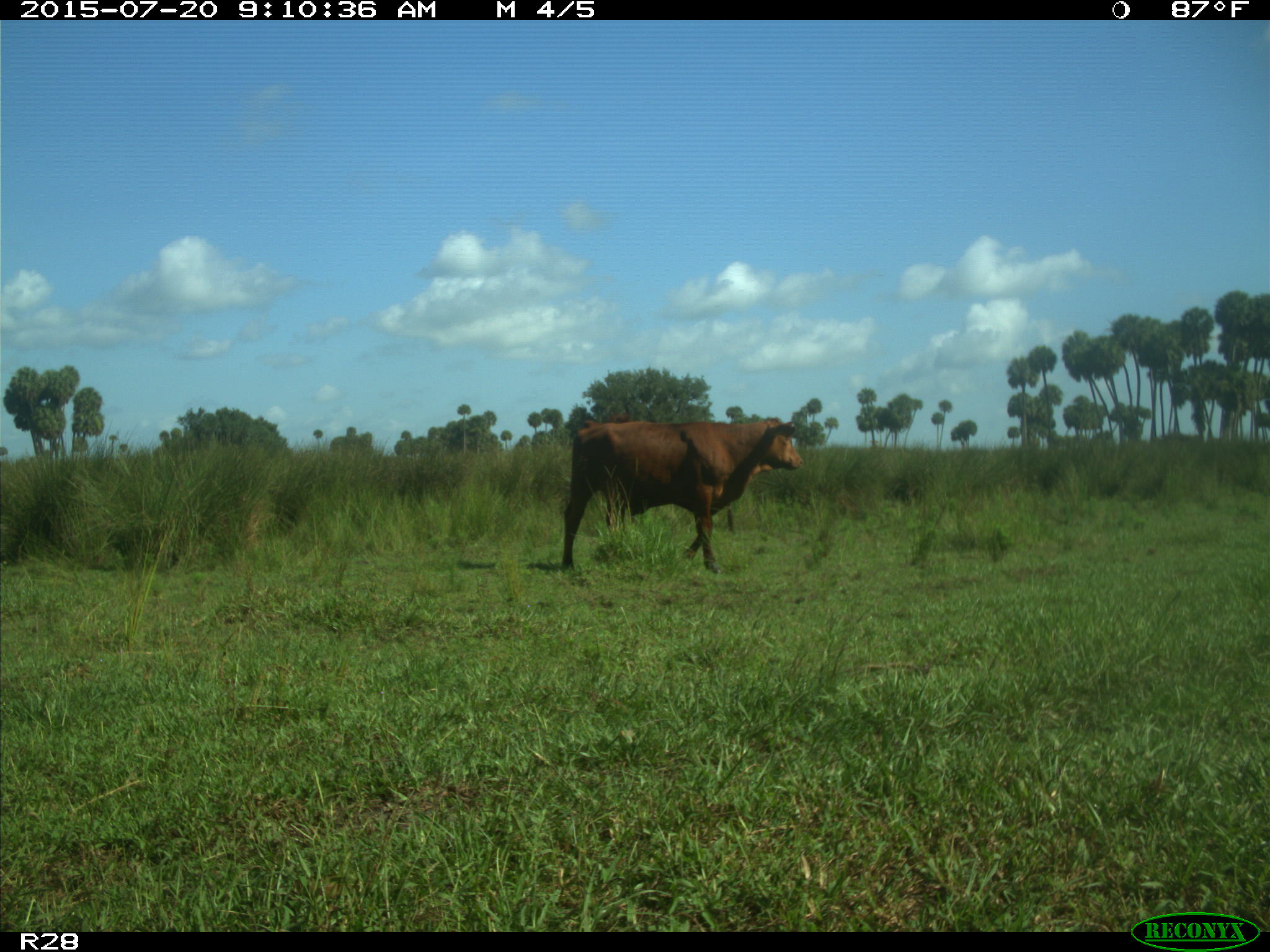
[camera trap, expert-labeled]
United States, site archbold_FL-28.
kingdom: Animalia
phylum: Chordata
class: Mammalia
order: Artiodactyla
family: Bovidae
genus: Bos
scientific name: Bos taurus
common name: domestic cow